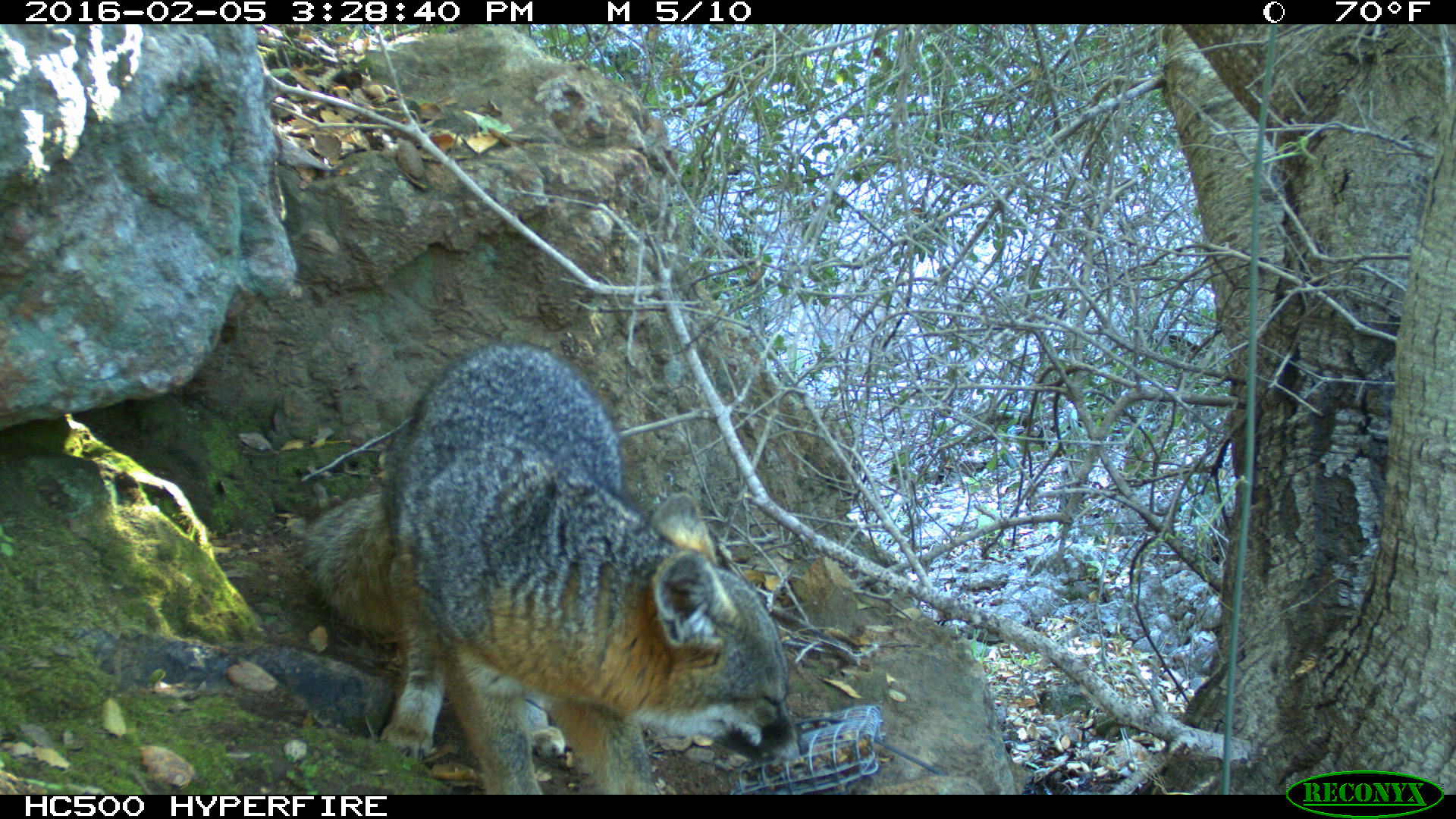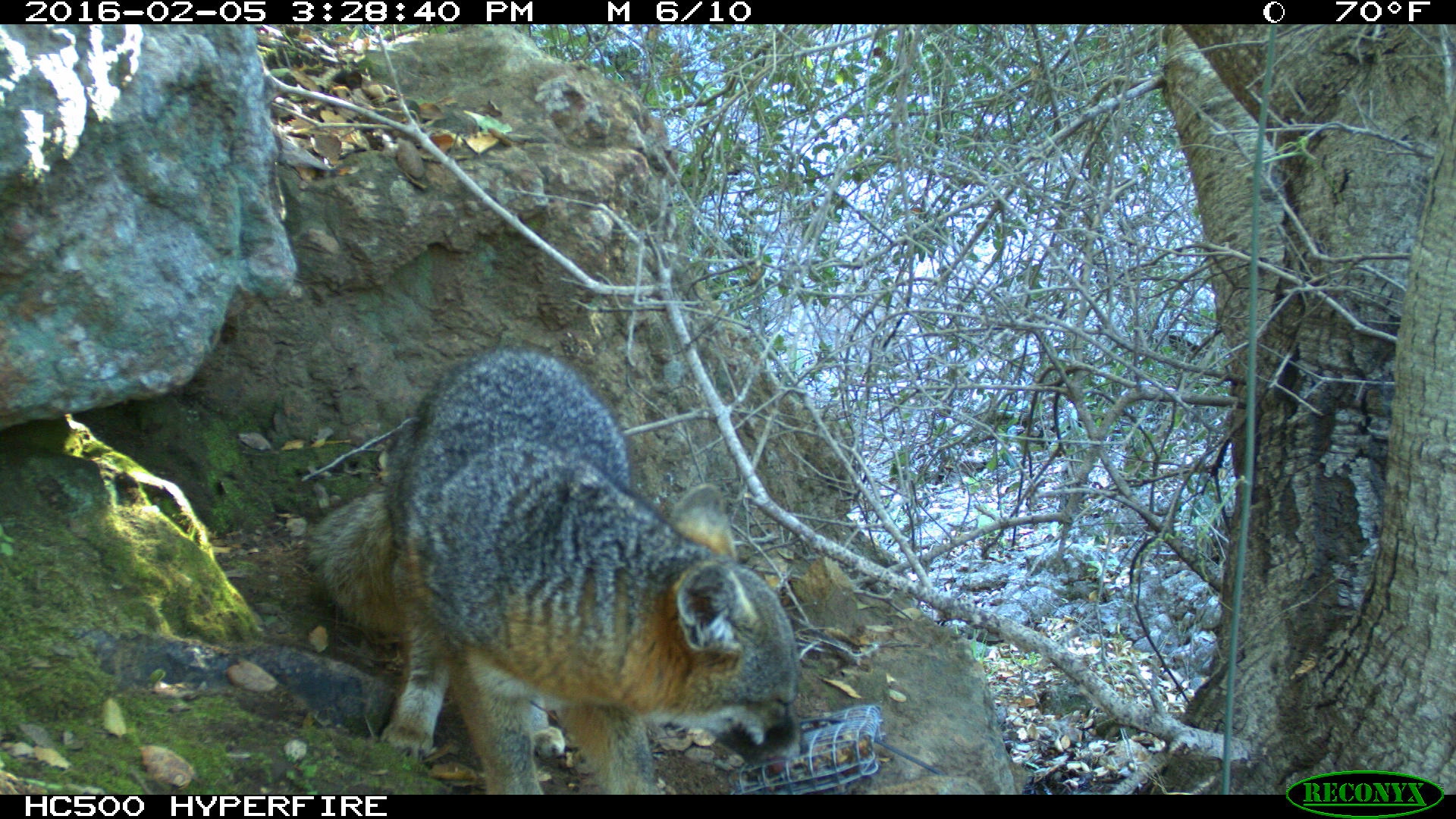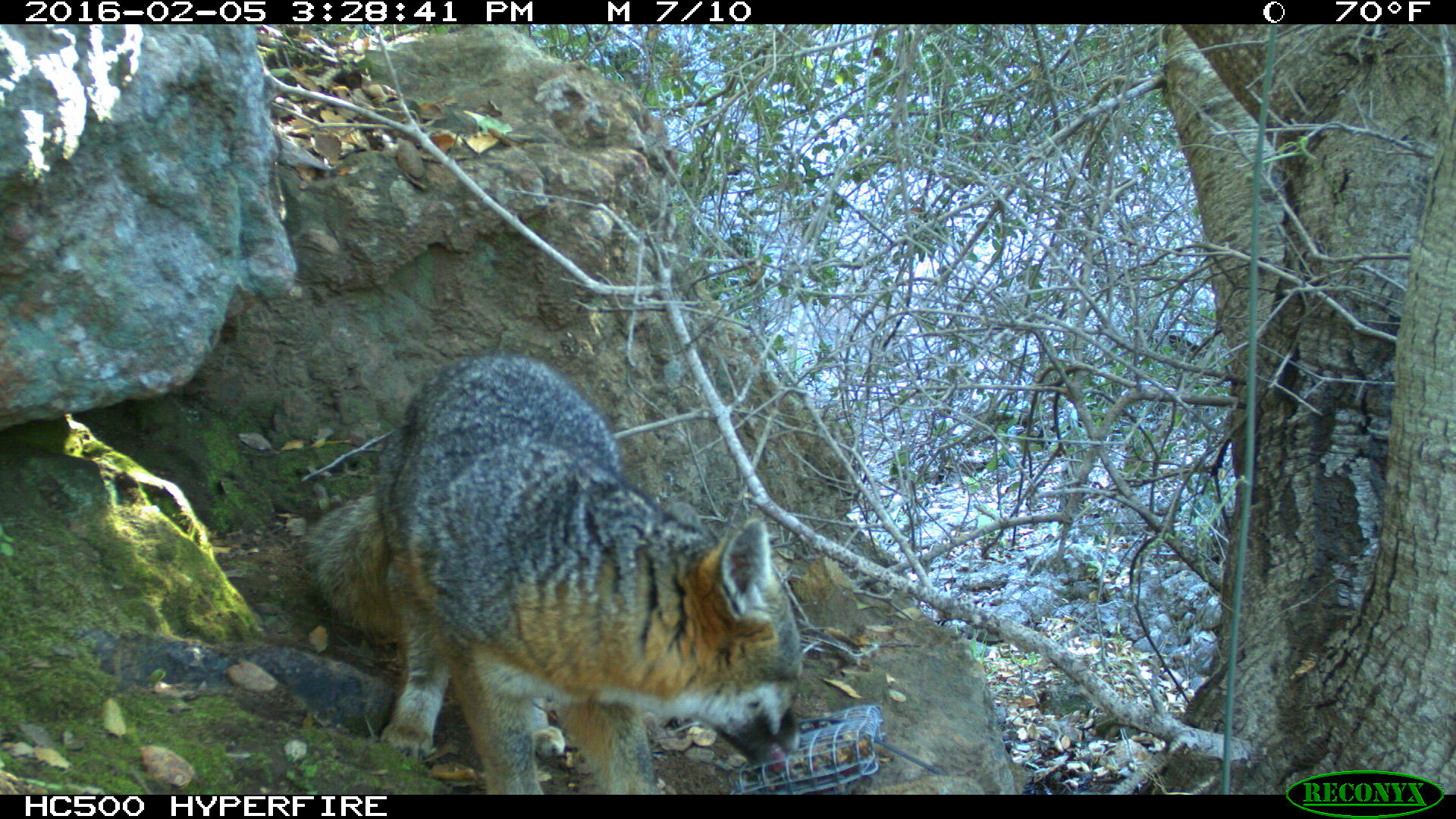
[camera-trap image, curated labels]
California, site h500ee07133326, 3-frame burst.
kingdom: Animalia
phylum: Chordata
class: Mammalia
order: Carnivora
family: Canidae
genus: Urocyon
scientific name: Urocyon littoralis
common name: island fox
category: fox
Fox (island fox) (Urocyon littoralis).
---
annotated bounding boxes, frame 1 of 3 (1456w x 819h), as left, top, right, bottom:
fox: 303, 340, 808, 793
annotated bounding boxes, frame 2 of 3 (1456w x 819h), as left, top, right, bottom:
fox: 309, 349, 808, 794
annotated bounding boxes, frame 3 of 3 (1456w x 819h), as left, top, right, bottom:
fox: 302, 349, 802, 793